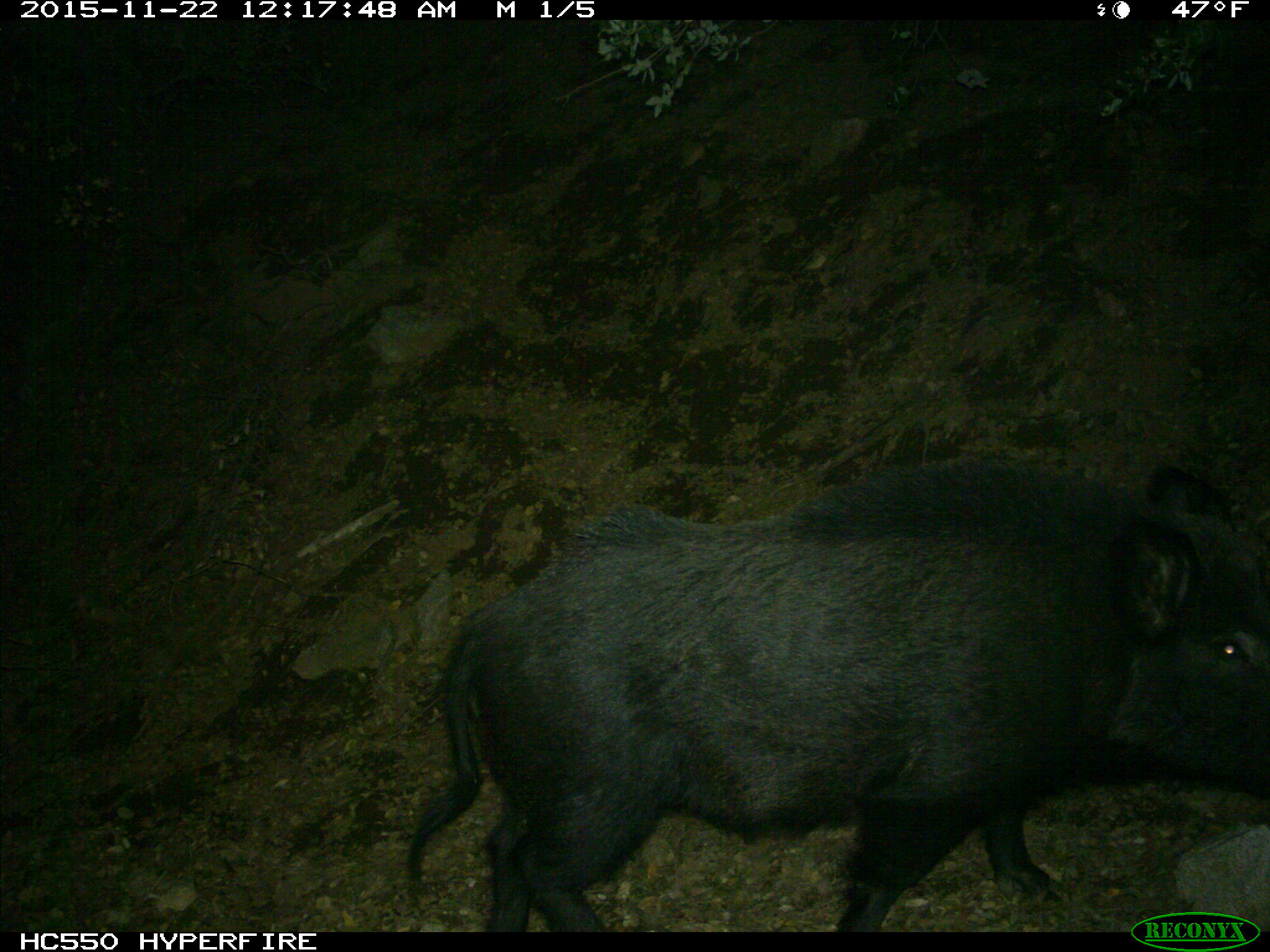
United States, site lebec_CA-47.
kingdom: Animalia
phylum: Chordata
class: Mammalia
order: Artiodactyla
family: Suidae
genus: Sus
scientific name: Sus scrofa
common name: wild boar